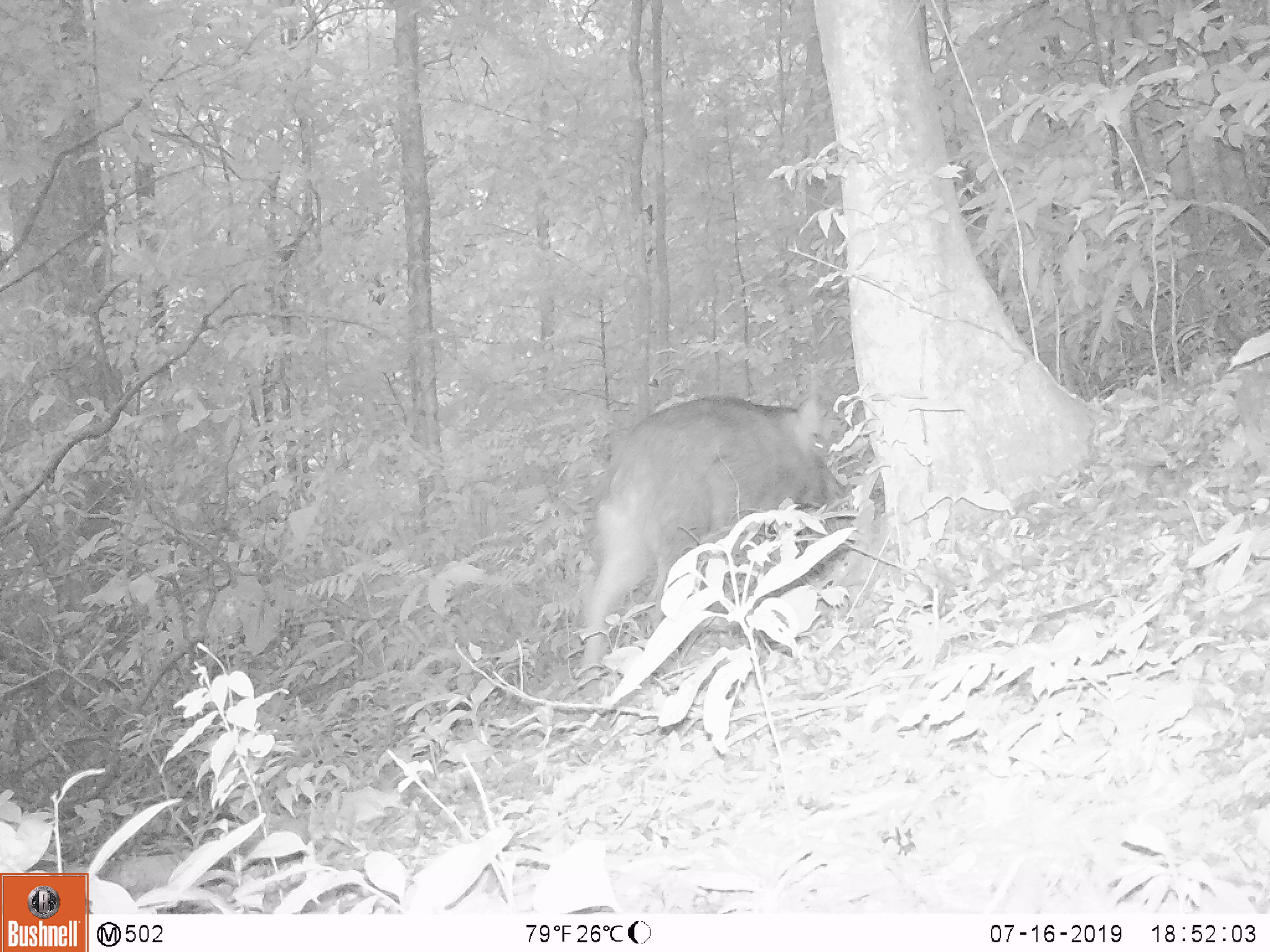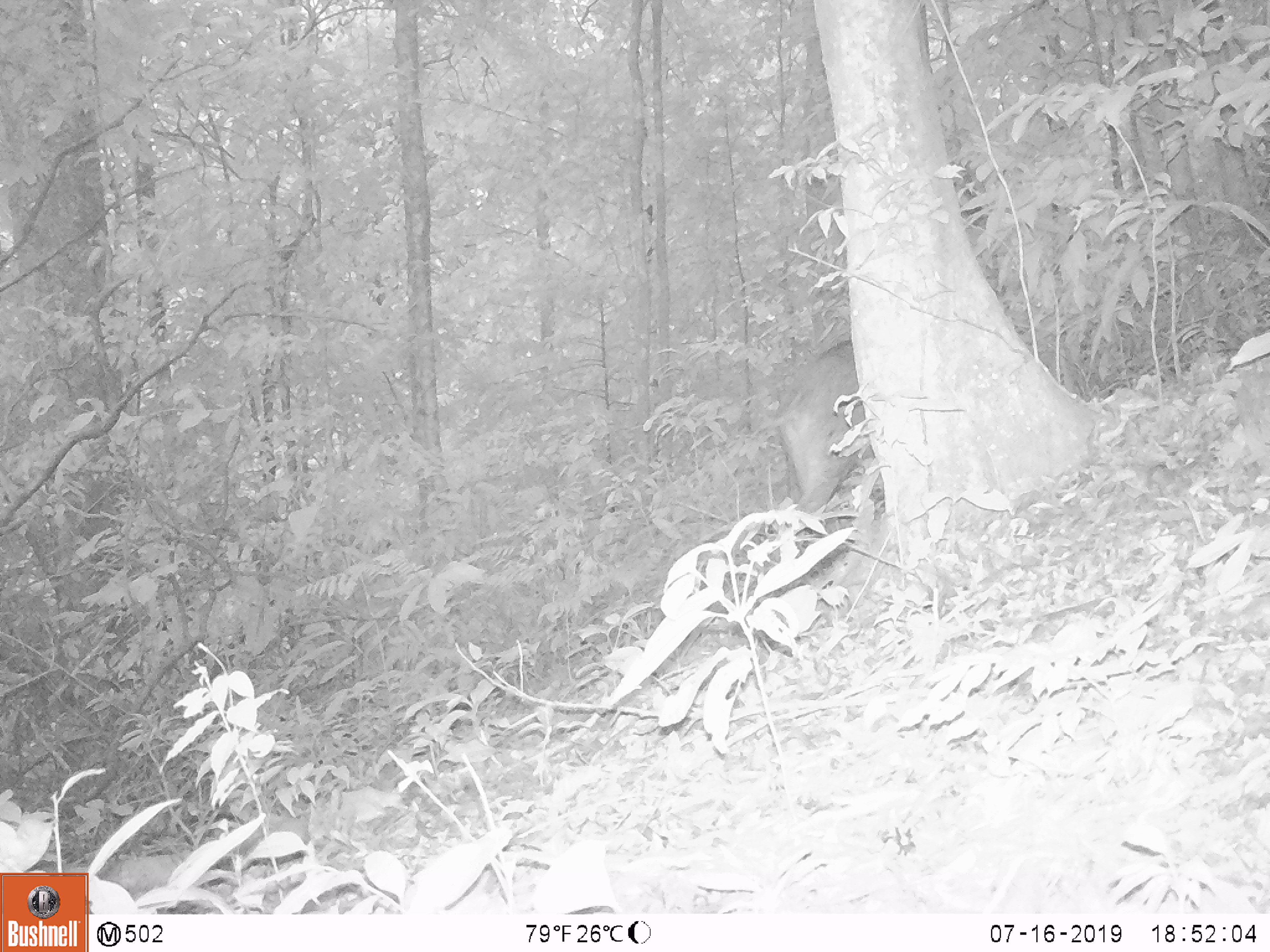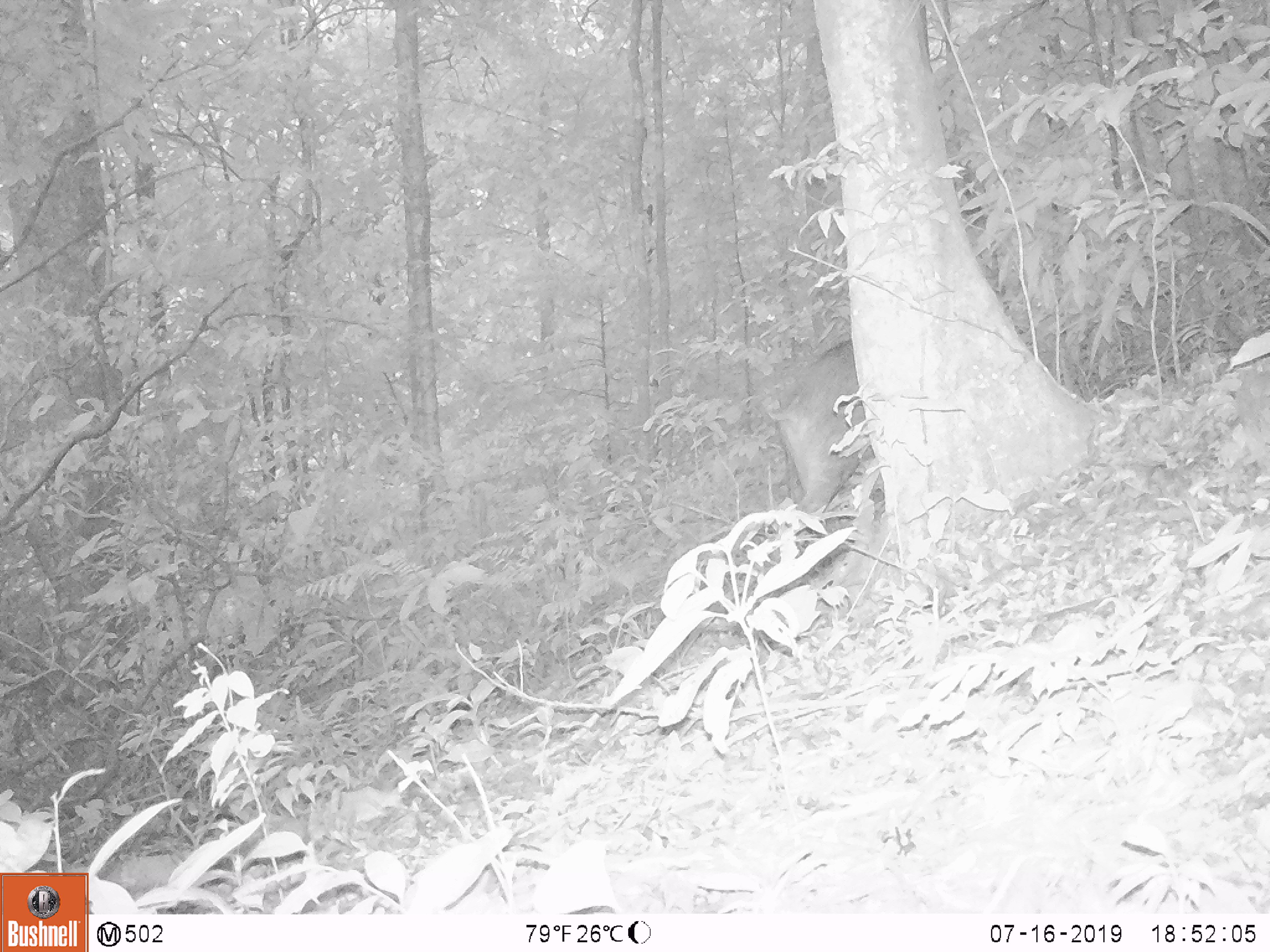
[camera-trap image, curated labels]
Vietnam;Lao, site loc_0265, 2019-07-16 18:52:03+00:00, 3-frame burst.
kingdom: Animalia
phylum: Chordata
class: Mammalia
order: Artiodactyla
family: Suidae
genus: Sus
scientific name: Sus scrofa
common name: eurasian wild pig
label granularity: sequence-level